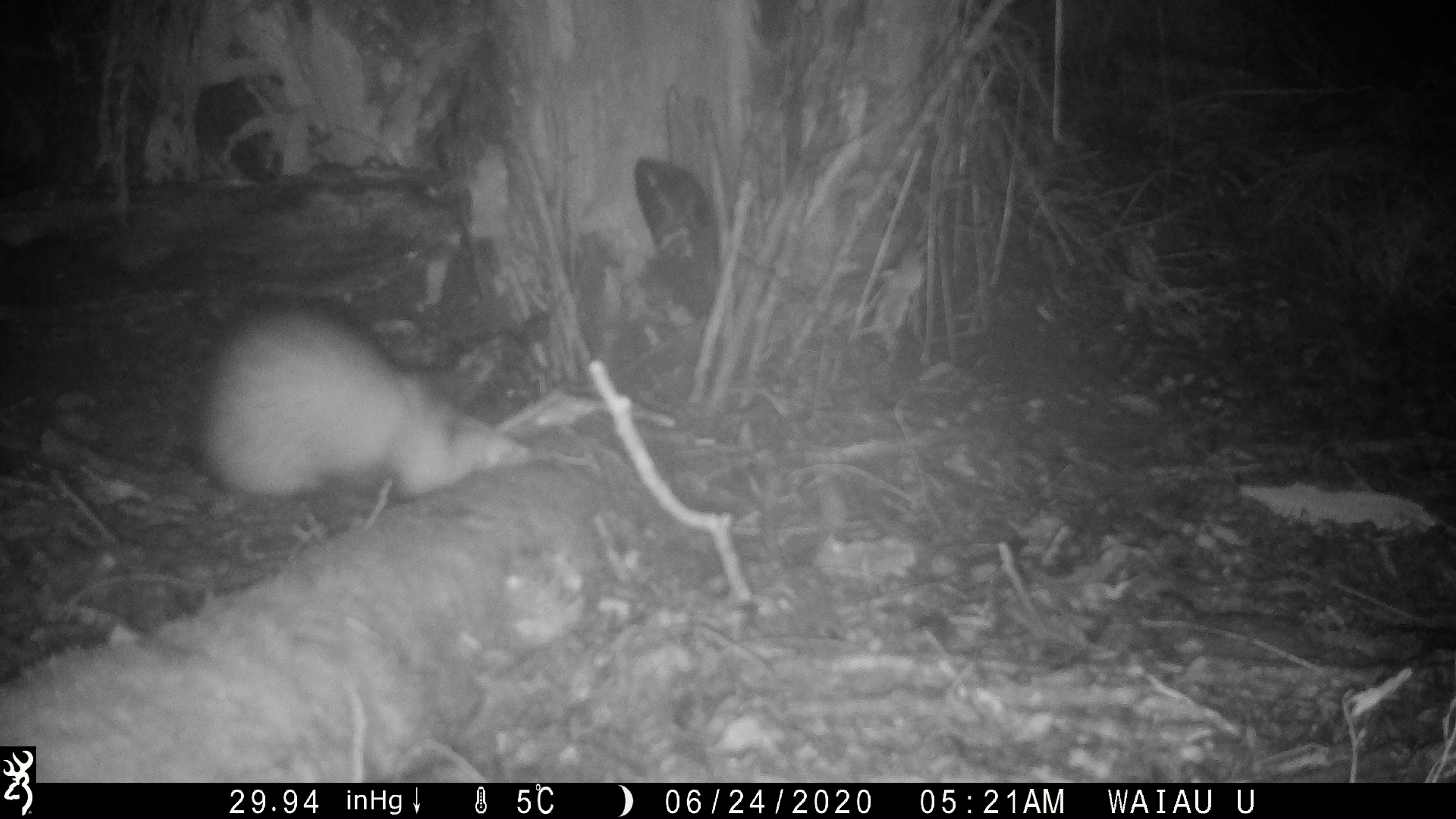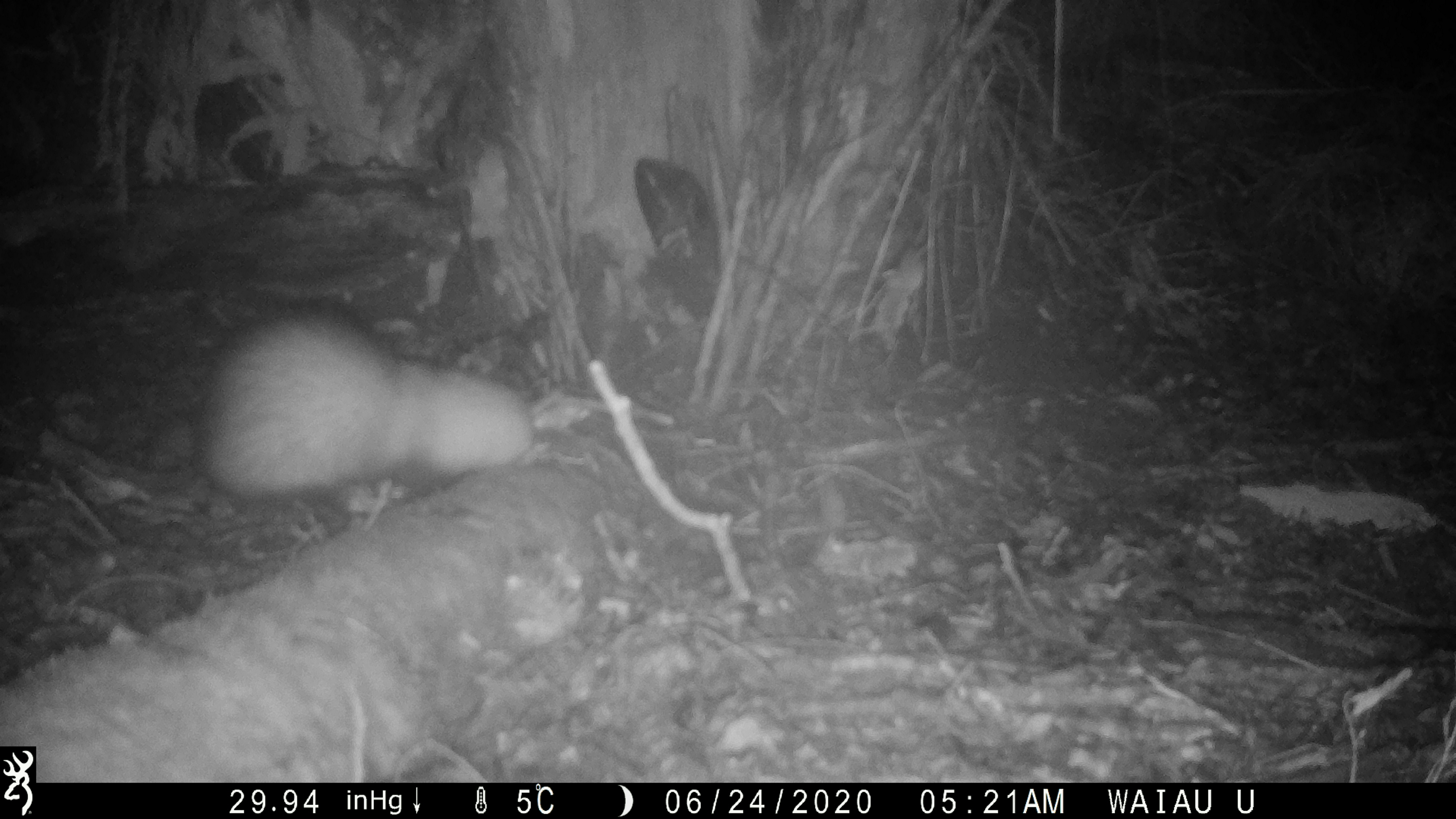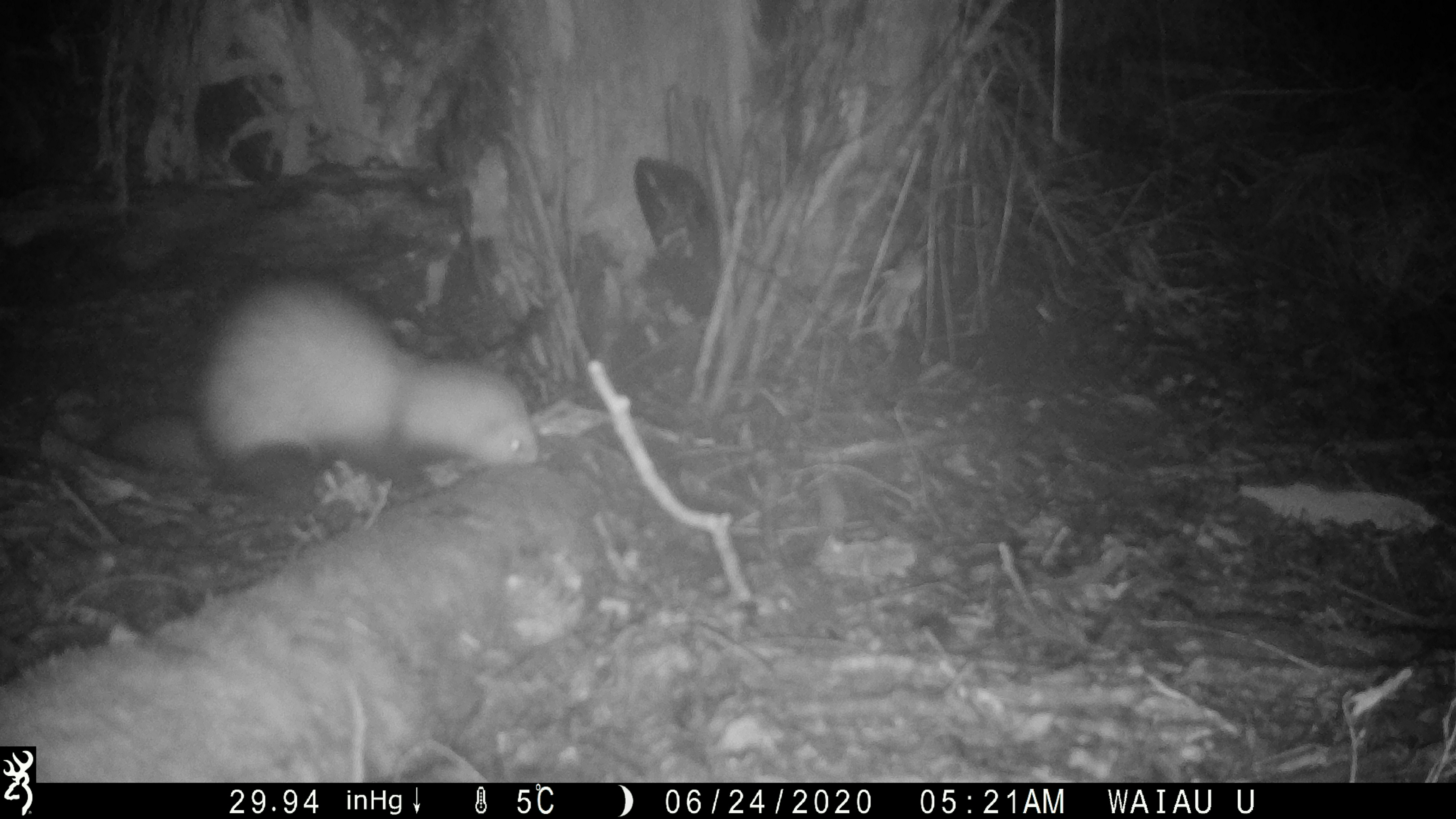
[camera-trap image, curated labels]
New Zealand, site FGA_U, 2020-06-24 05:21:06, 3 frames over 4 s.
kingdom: Animalia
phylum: Chordata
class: Mammalia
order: Carnivora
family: Mustelidae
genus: Mustela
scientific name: Mustela furo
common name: ferret